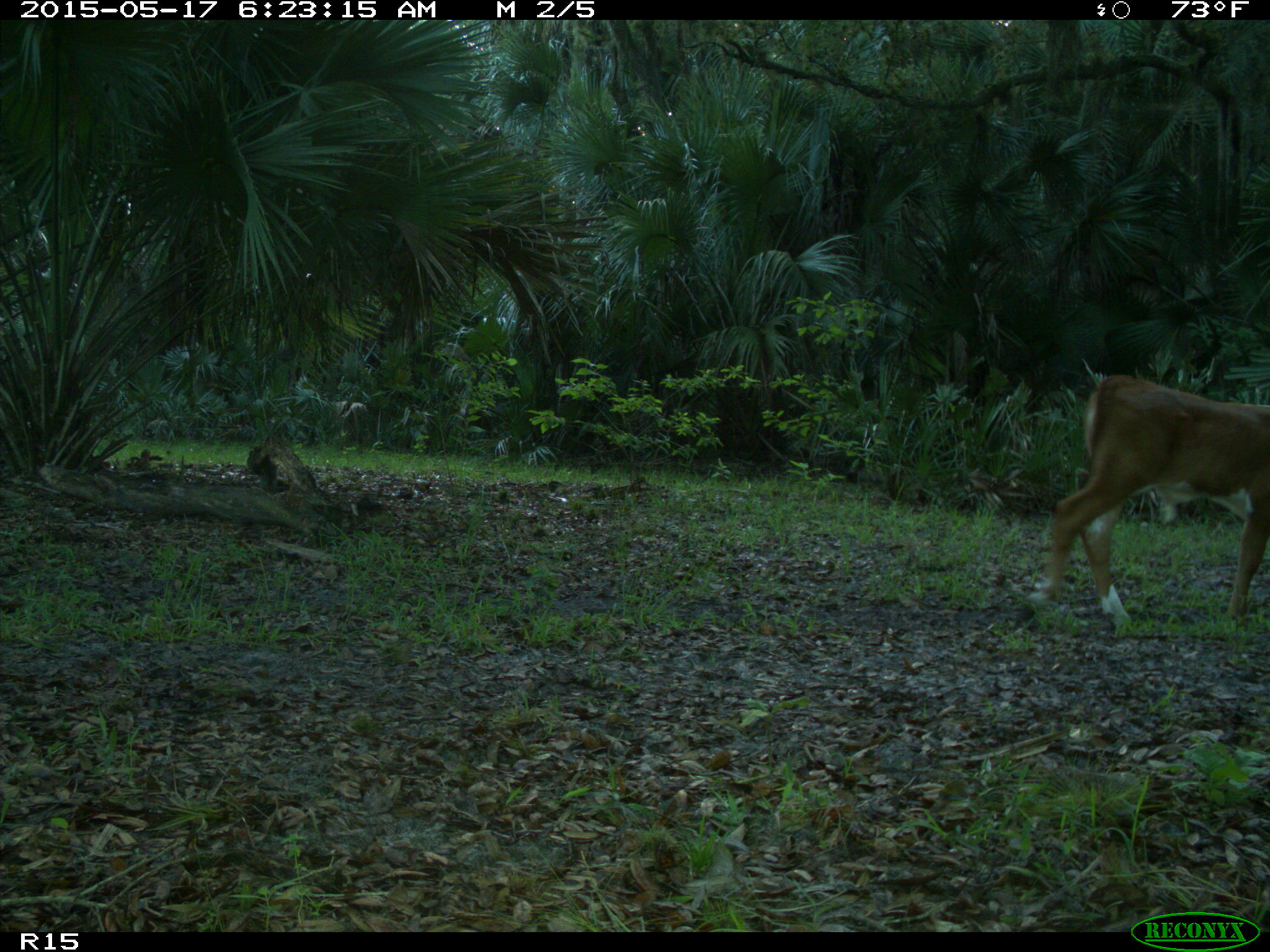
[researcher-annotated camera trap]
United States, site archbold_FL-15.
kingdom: Animalia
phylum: Chordata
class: Mammalia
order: Artiodactyla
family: Bovidae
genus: Bos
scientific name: Bos taurus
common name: domestic cow